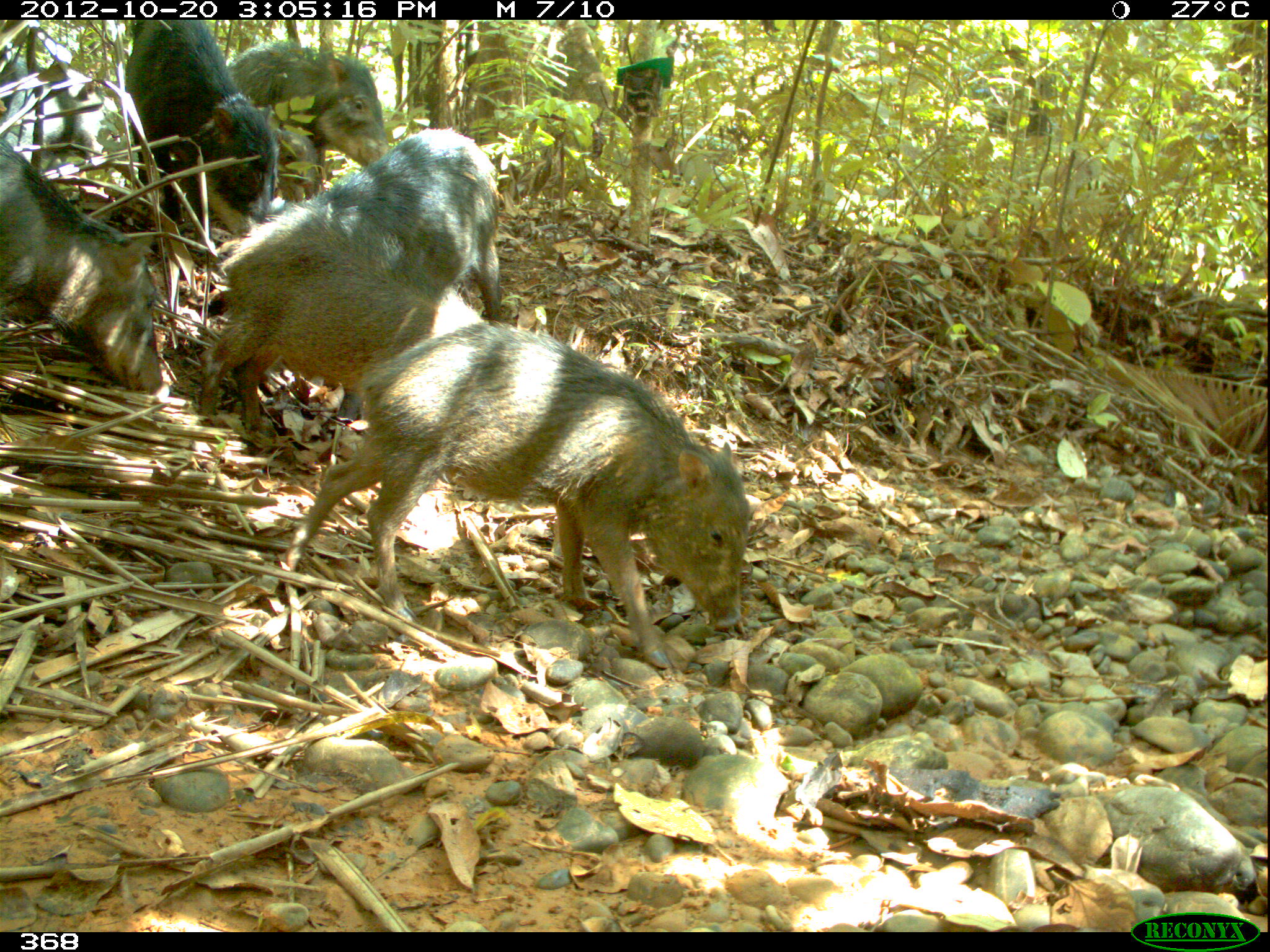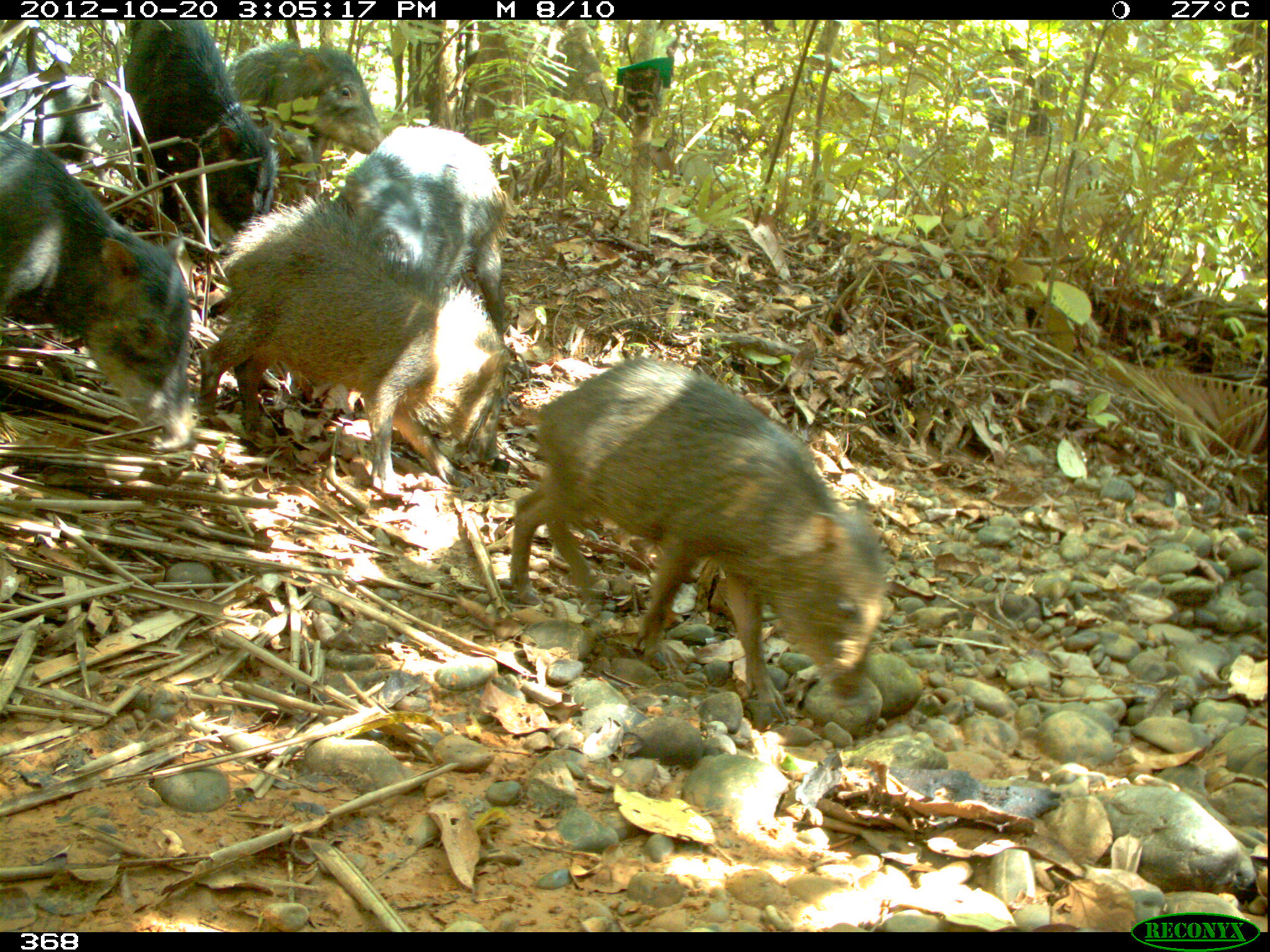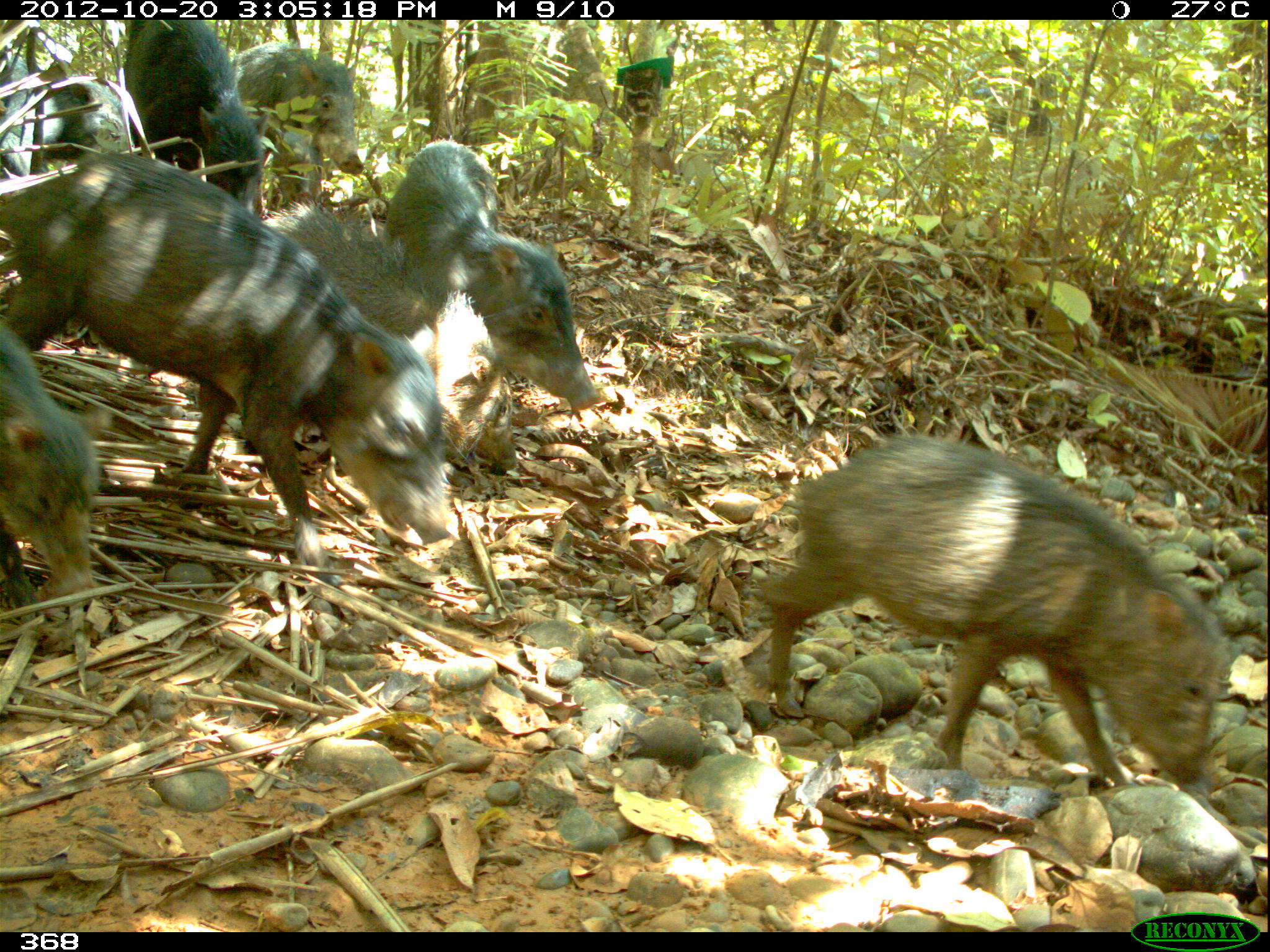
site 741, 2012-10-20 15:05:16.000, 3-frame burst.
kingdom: Animalia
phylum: Chordata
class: Mammalia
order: Artiodactyla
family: Tayassuidae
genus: Tayassu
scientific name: Tayassu pecari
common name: white-lipped peccary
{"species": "Tayassu pecari (white-lipped peccary)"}